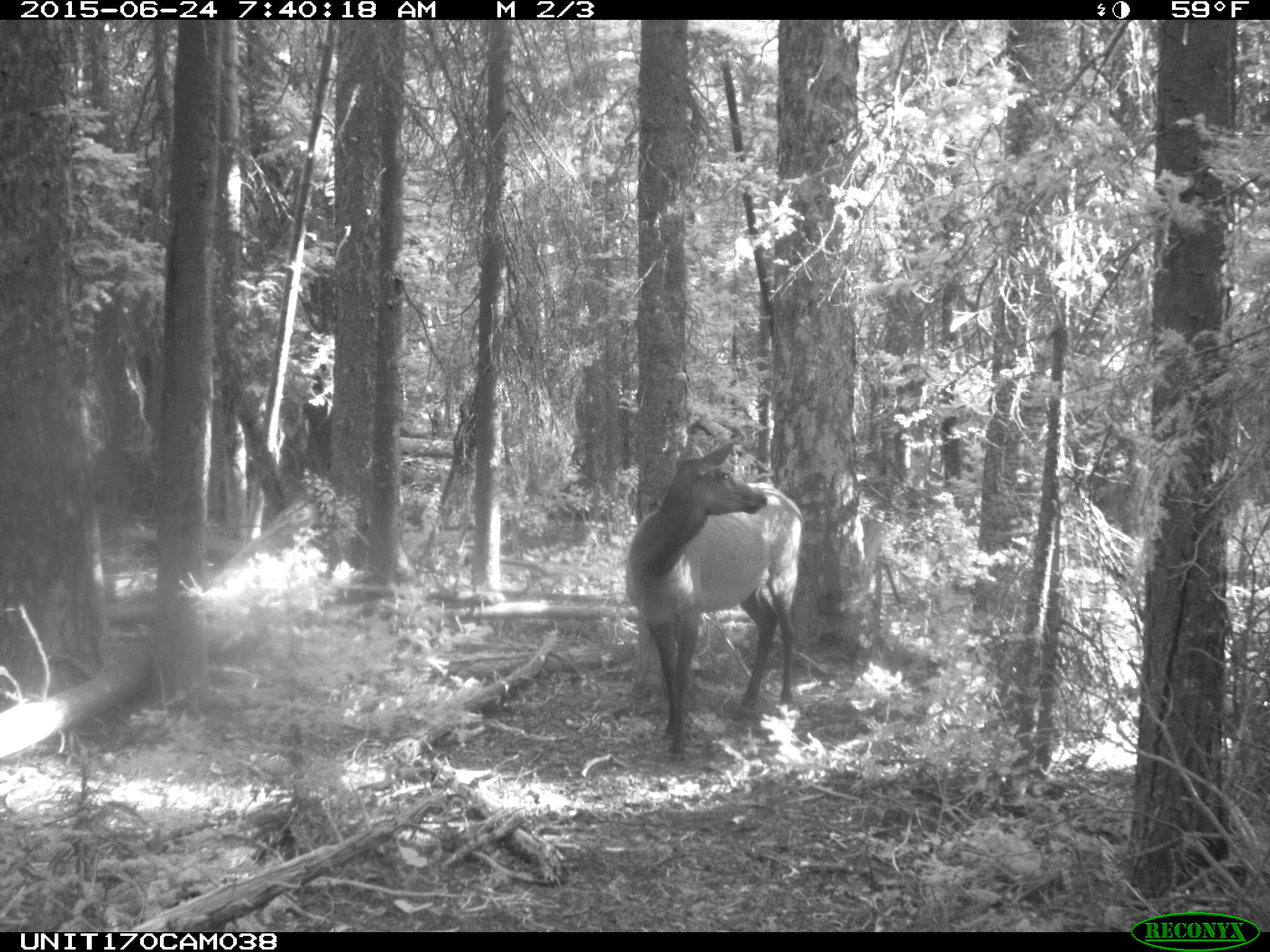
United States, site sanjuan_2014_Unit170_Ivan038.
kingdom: Animalia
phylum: Chordata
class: Mammalia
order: Artiodactyla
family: Cervidae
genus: Cervus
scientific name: Cervus elaphus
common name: red deer